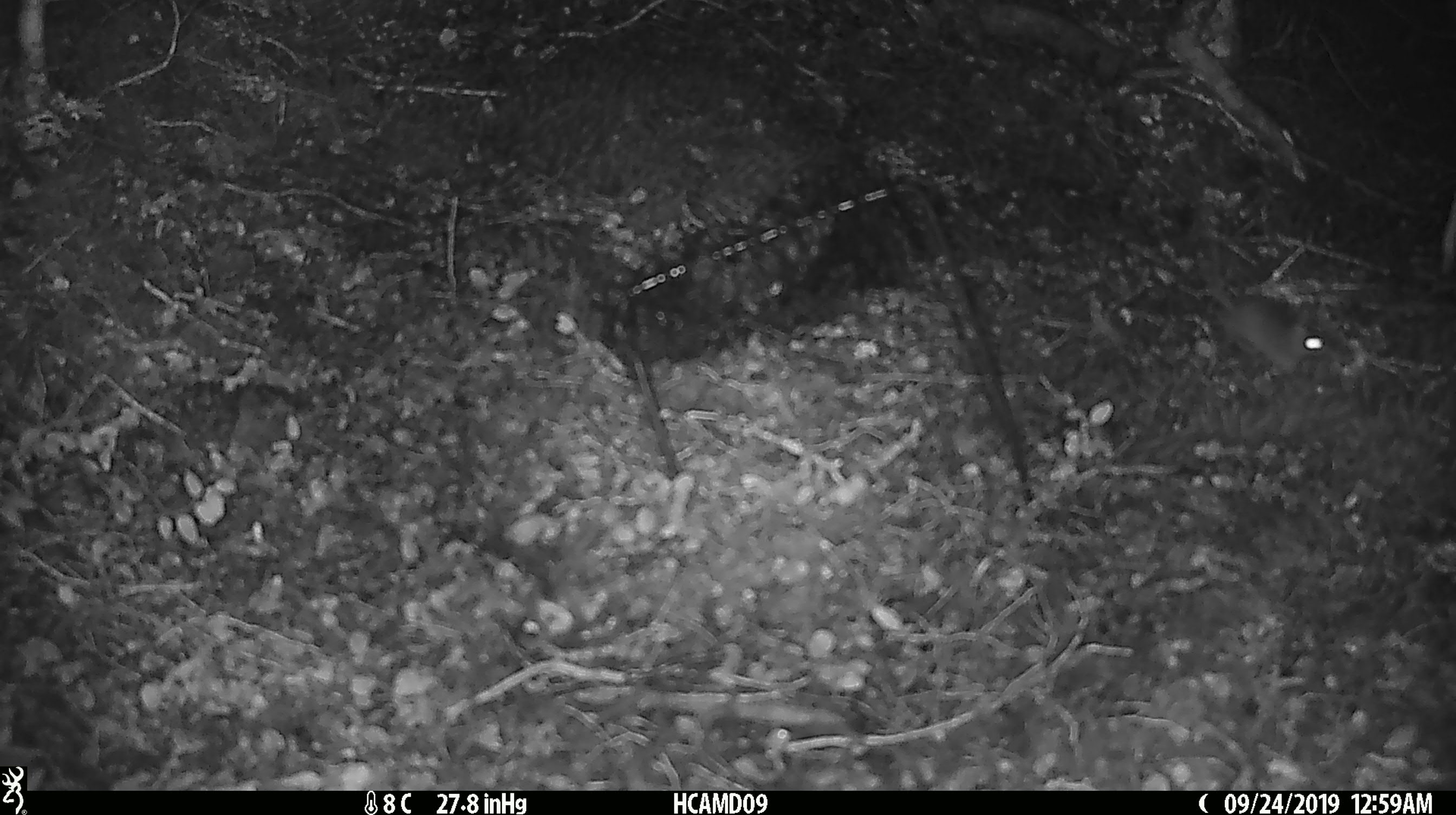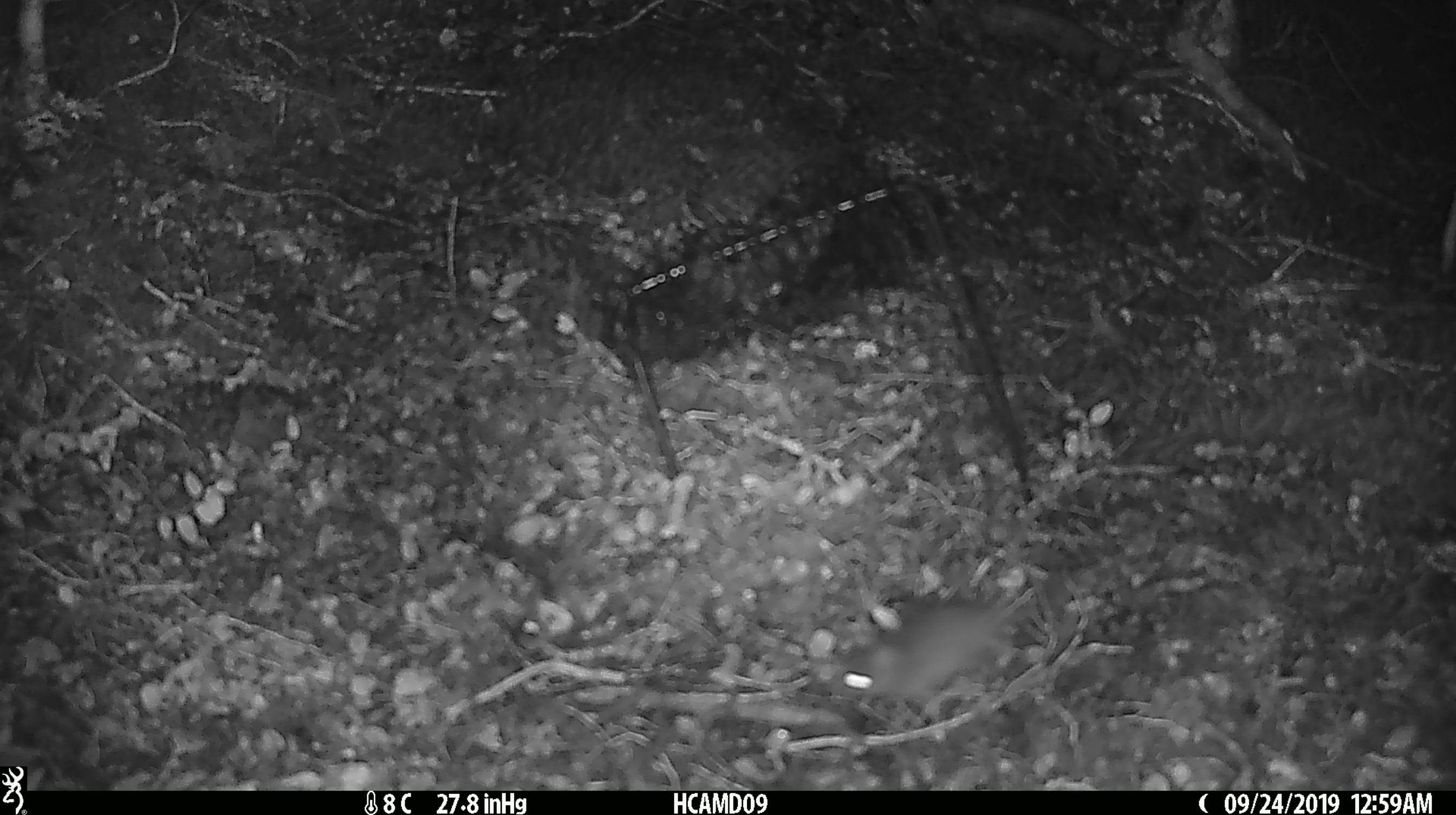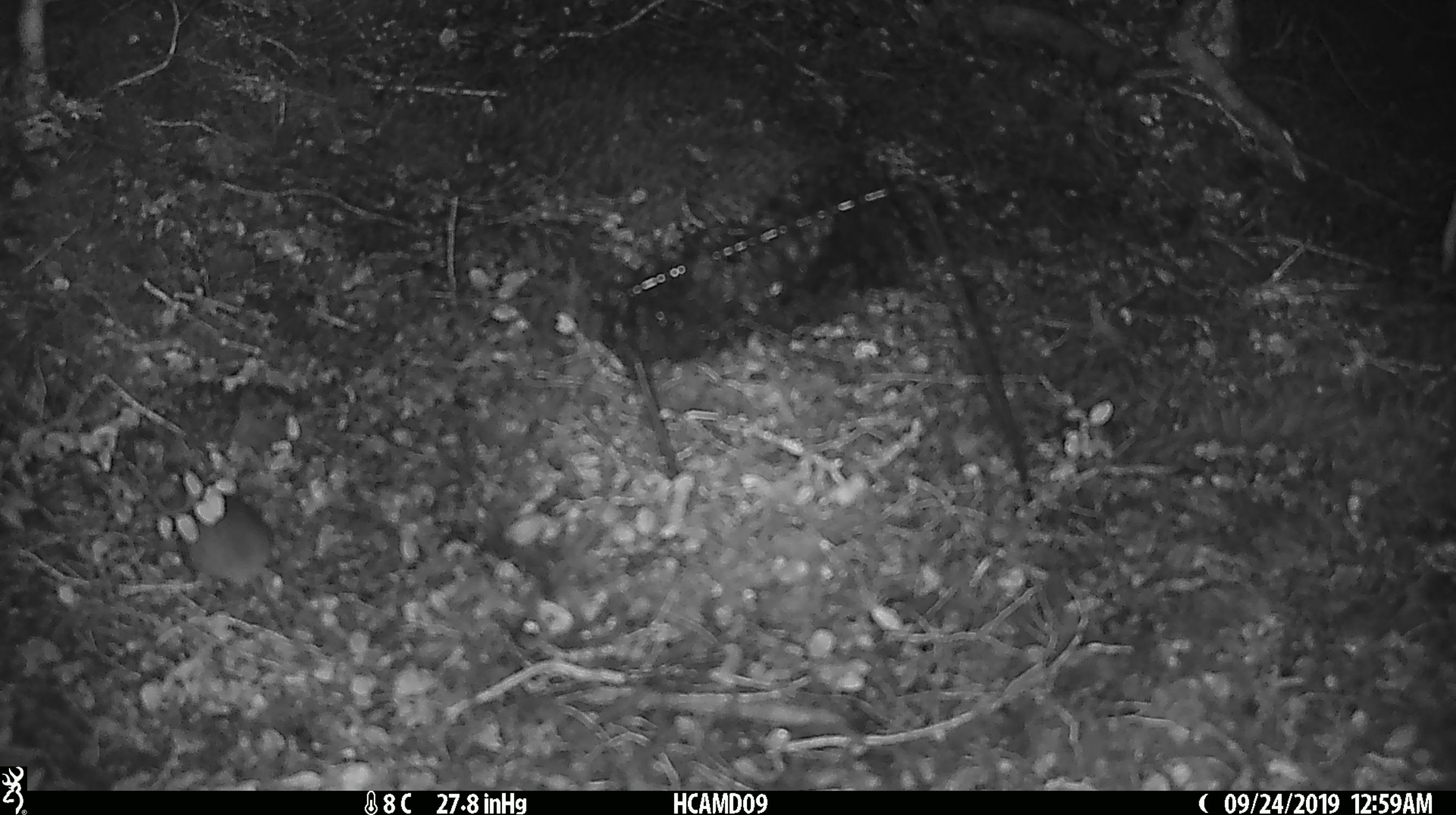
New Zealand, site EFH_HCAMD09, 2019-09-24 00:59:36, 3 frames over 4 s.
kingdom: Animalia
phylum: Chordata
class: Mammalia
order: Rodentia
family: Muridae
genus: Mus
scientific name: Mus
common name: mouse